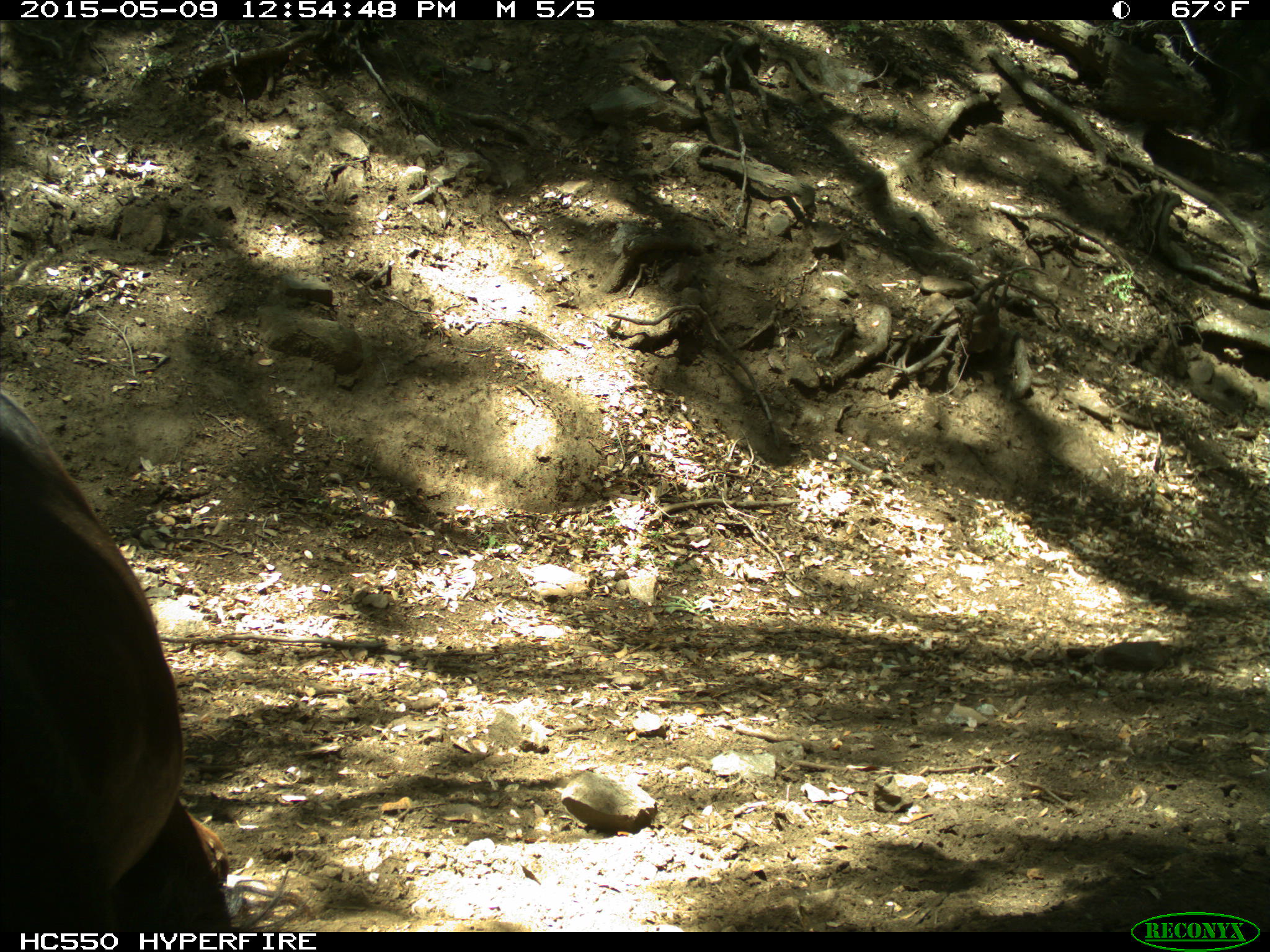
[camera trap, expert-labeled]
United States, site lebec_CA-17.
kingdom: Animalia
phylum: Chordata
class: Mammalia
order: Artiodactyla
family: Bovidae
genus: Bos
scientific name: Bos taurus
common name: domestic cow